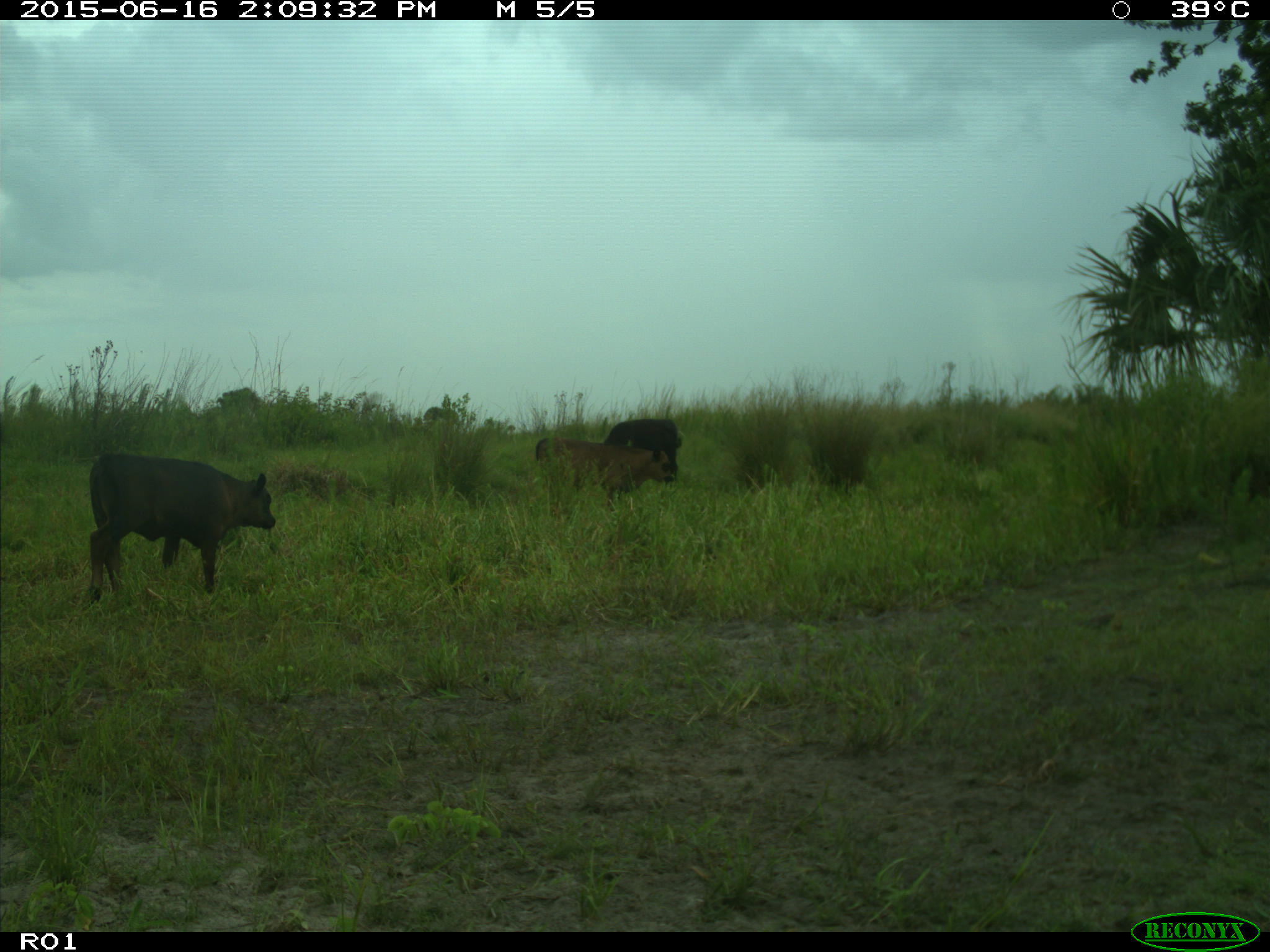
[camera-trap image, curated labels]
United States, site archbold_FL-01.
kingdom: Animalia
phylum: Chordata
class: Mammalia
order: Artiodactyla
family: Bovidae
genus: Bos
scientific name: Bos taurus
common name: domestic cow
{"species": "Bos taurus (domestic cow)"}